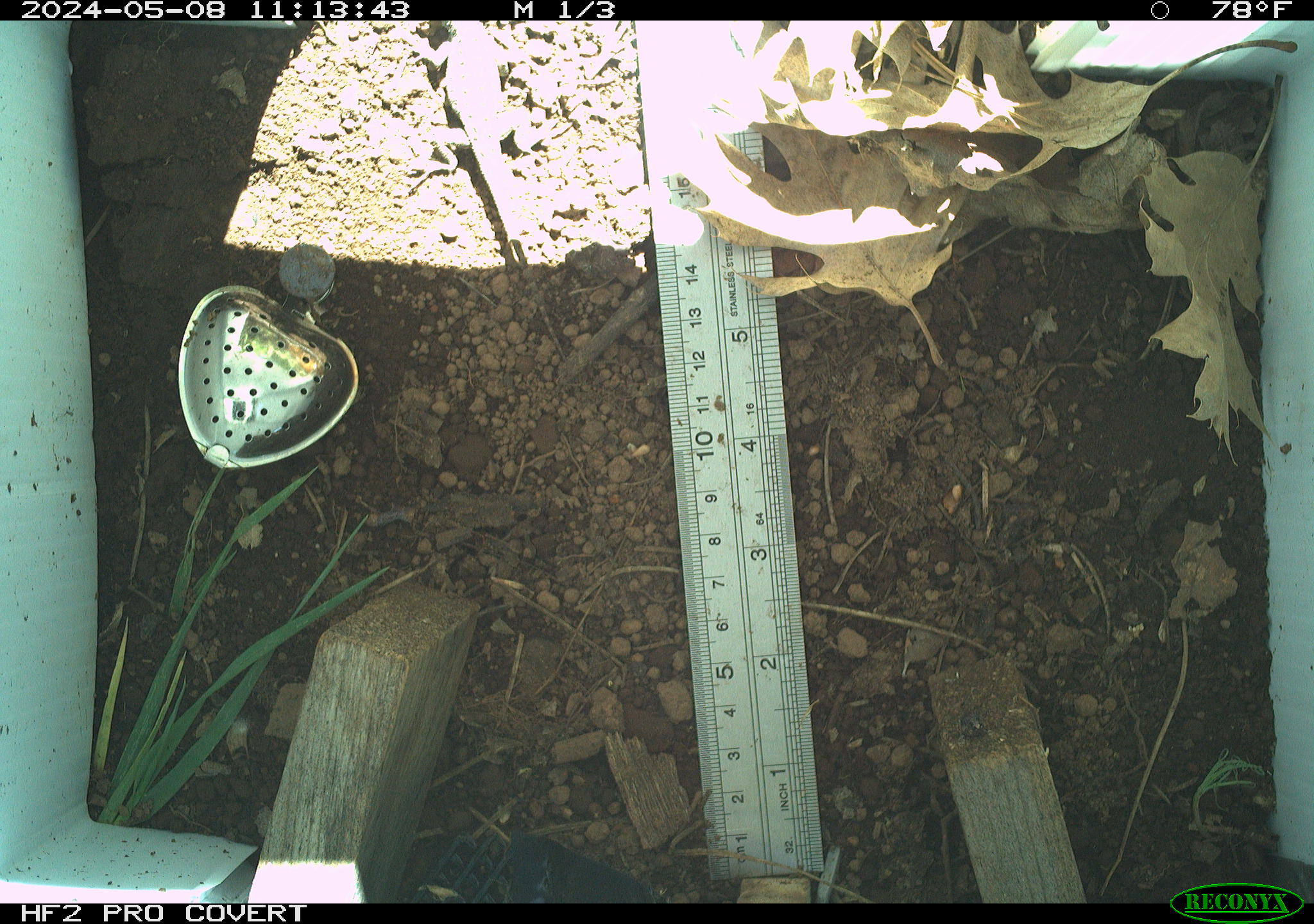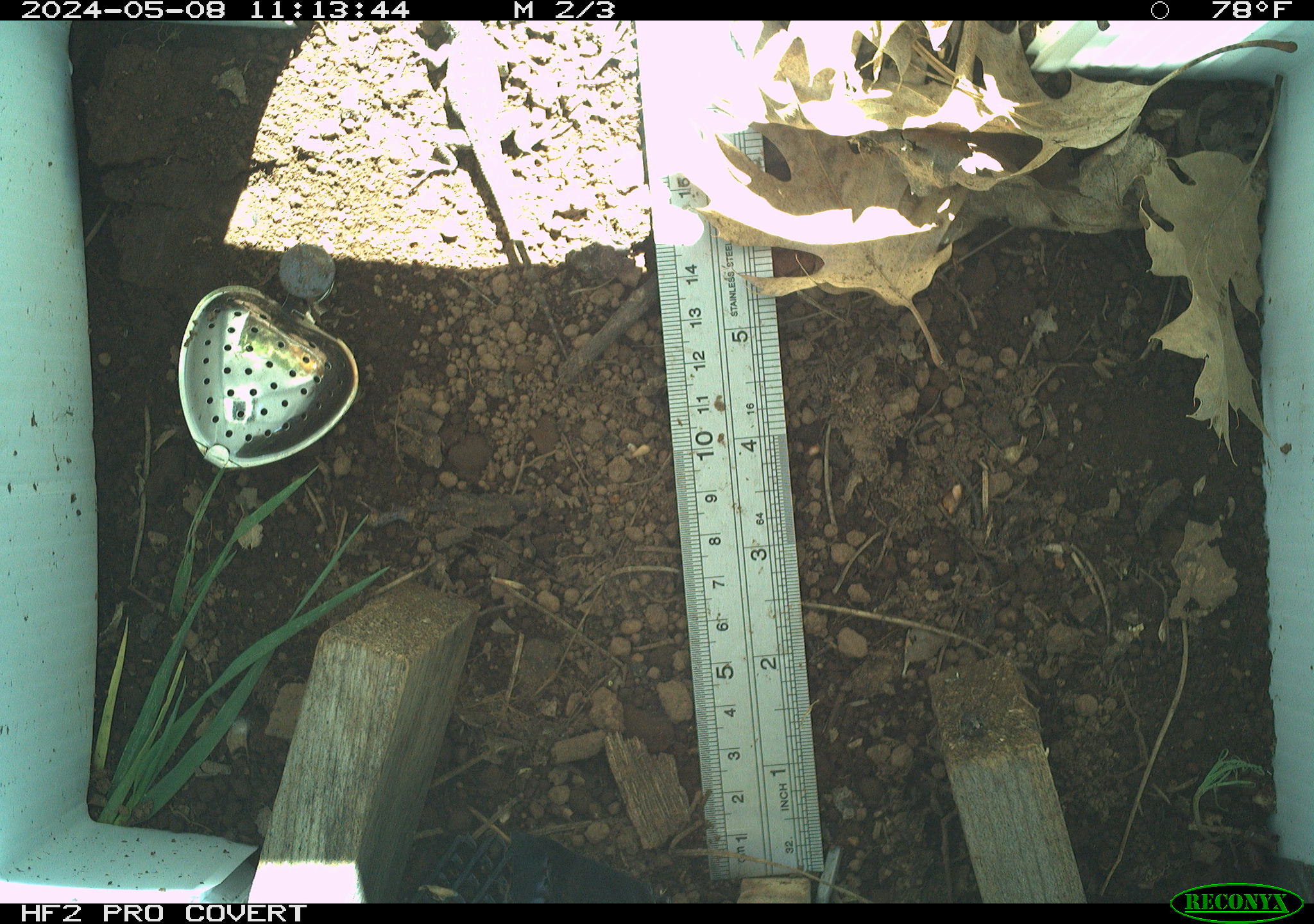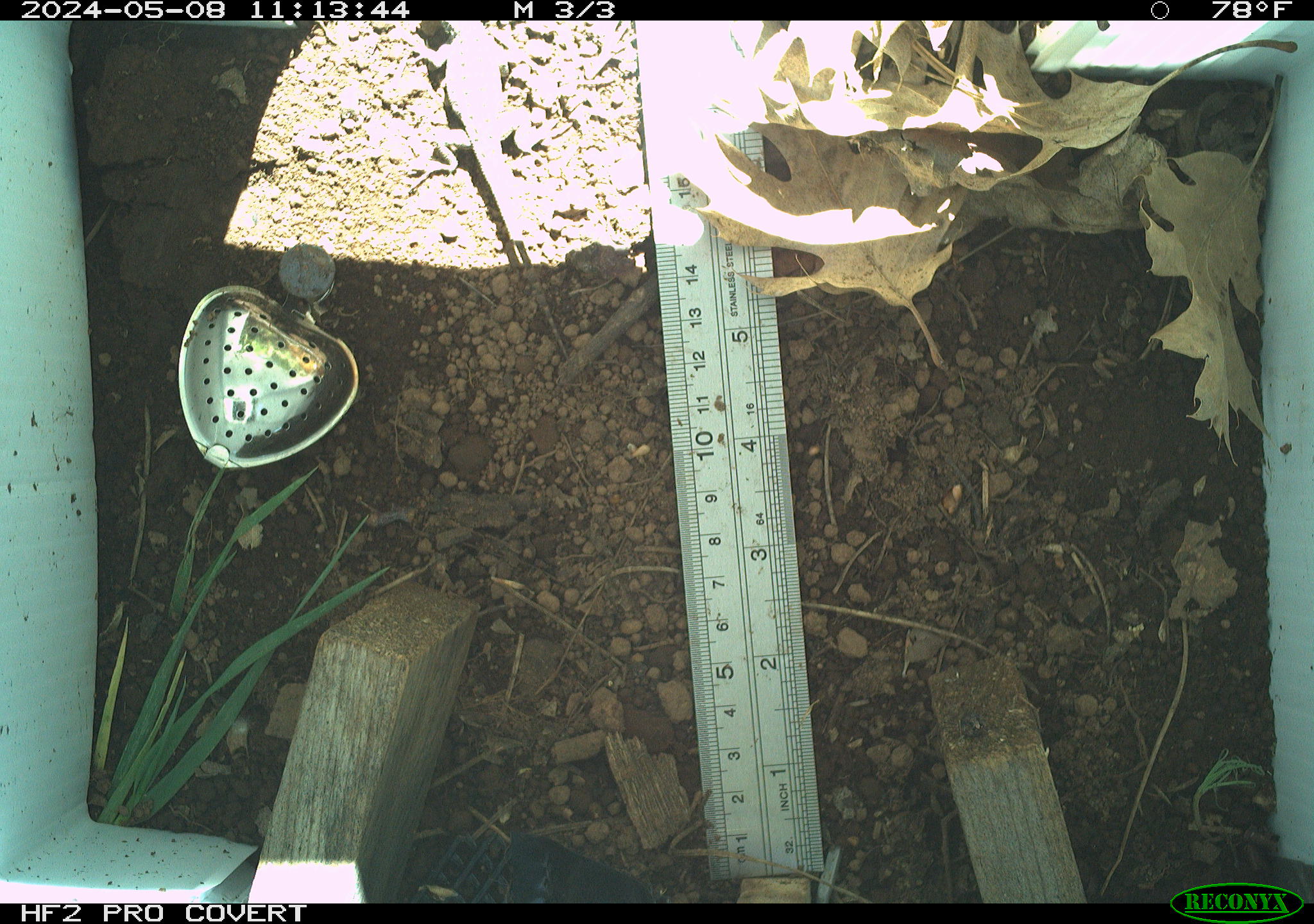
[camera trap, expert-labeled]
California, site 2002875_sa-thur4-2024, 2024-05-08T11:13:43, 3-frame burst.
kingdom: Animalia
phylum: Chordata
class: Reptilia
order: Squamata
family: Phrynosomatidae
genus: Sceloporus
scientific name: Sceloporus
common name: spiny lizards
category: sceloporus species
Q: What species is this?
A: Sceloporus species (spiny lizards) (Sceloporus).